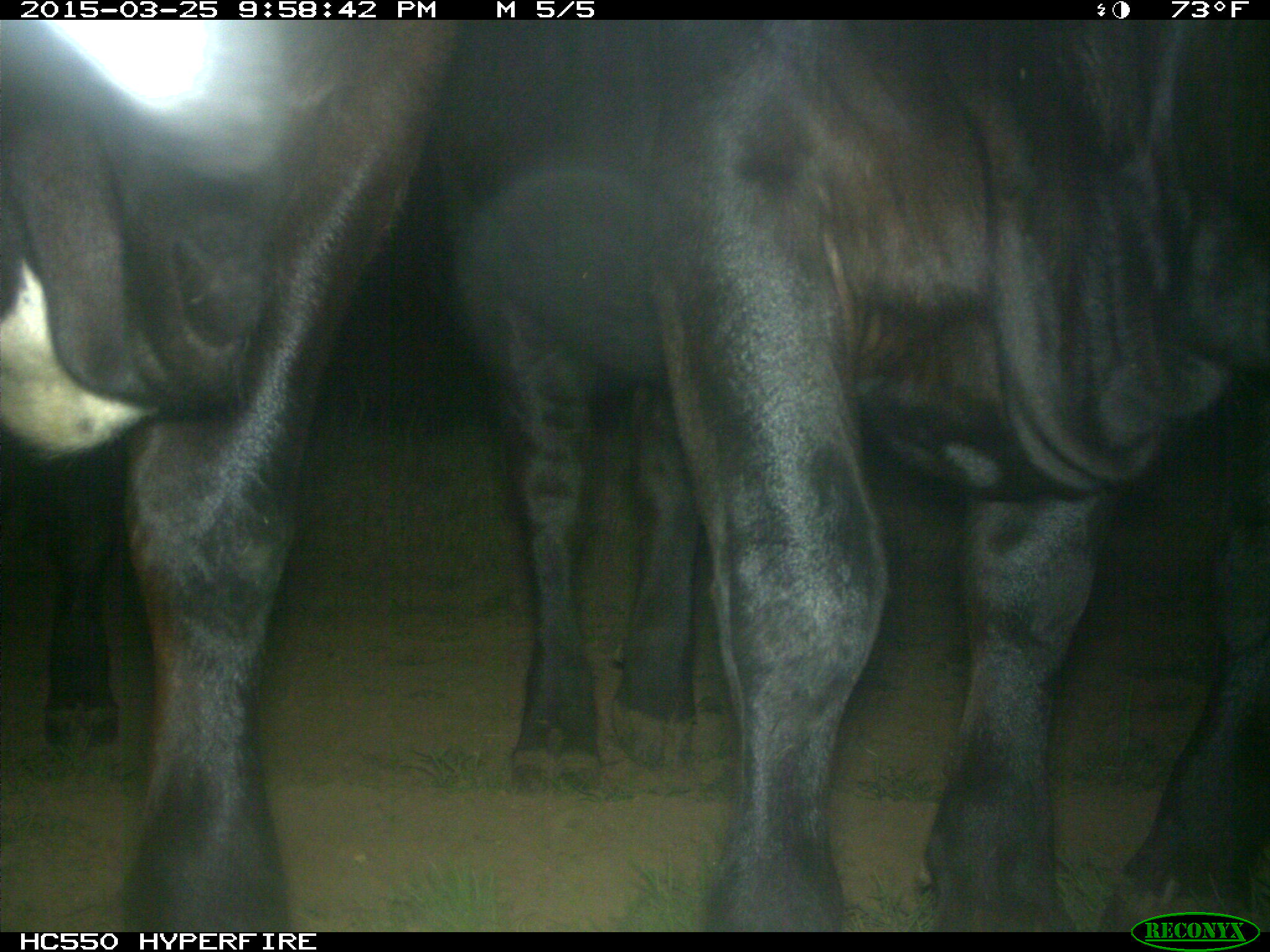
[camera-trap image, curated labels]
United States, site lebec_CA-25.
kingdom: Animalia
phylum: Chordata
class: Mammalia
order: Artiodactyla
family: Bovidae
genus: Bos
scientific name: Bos taurus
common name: domestic cow